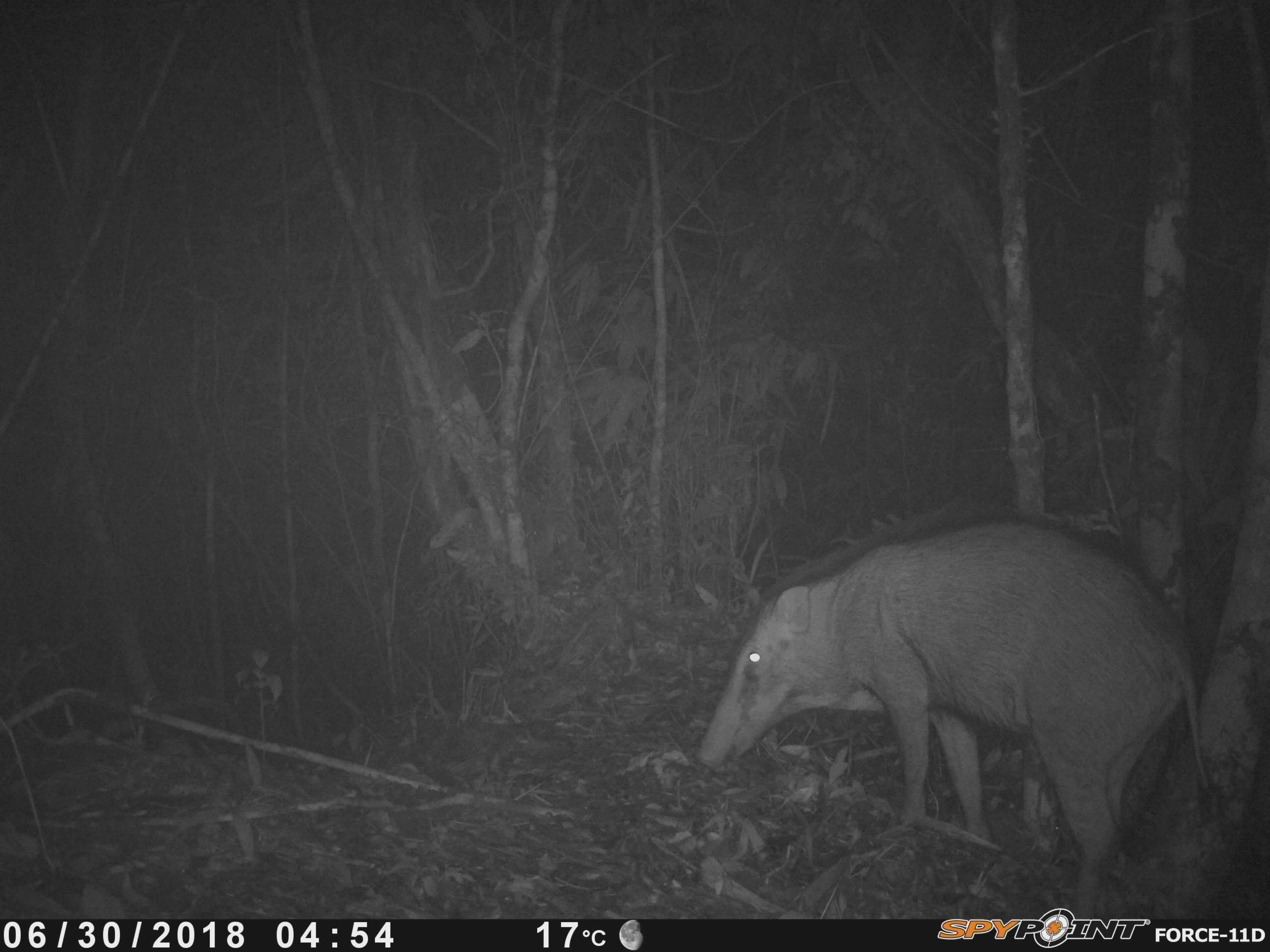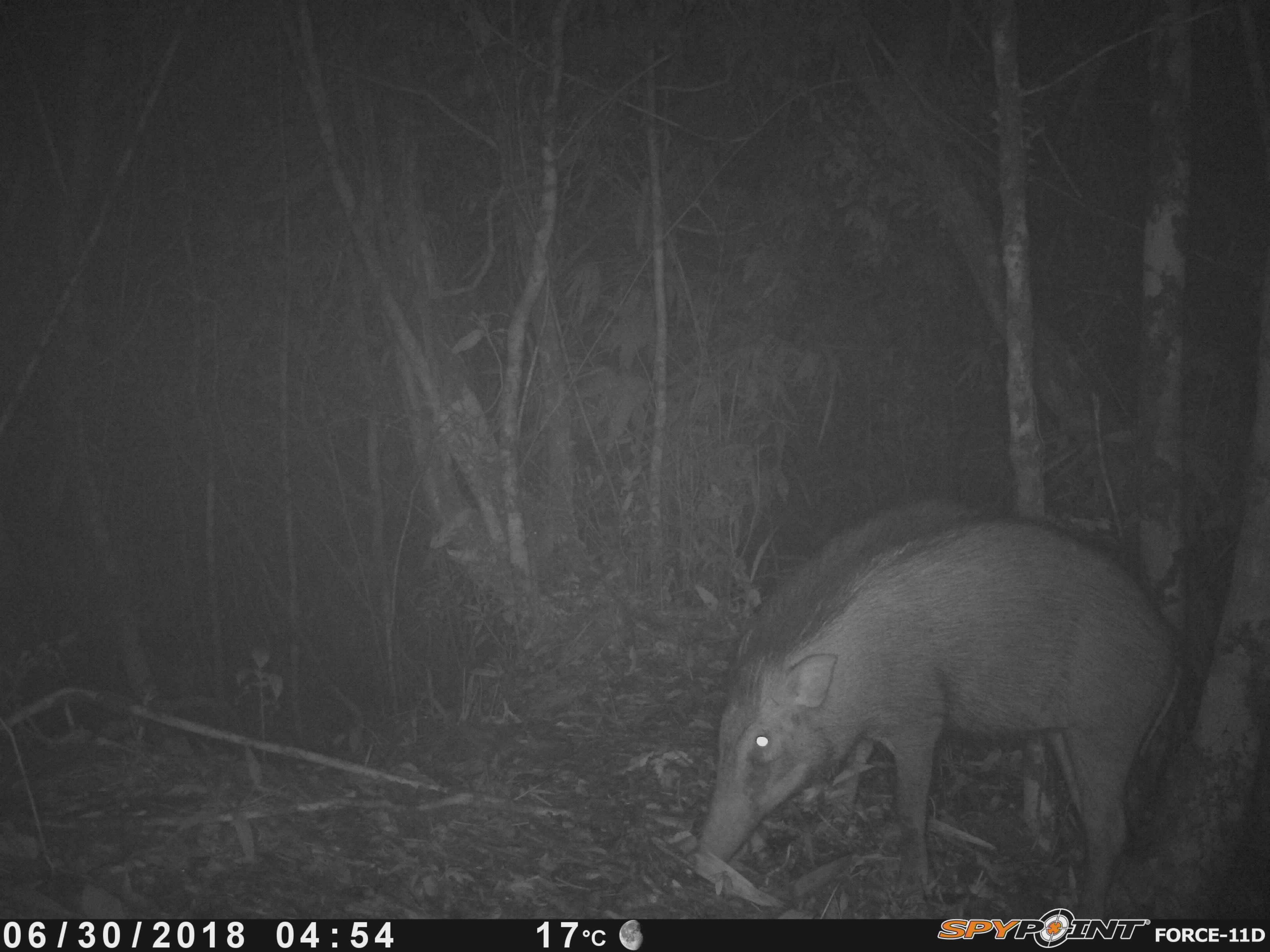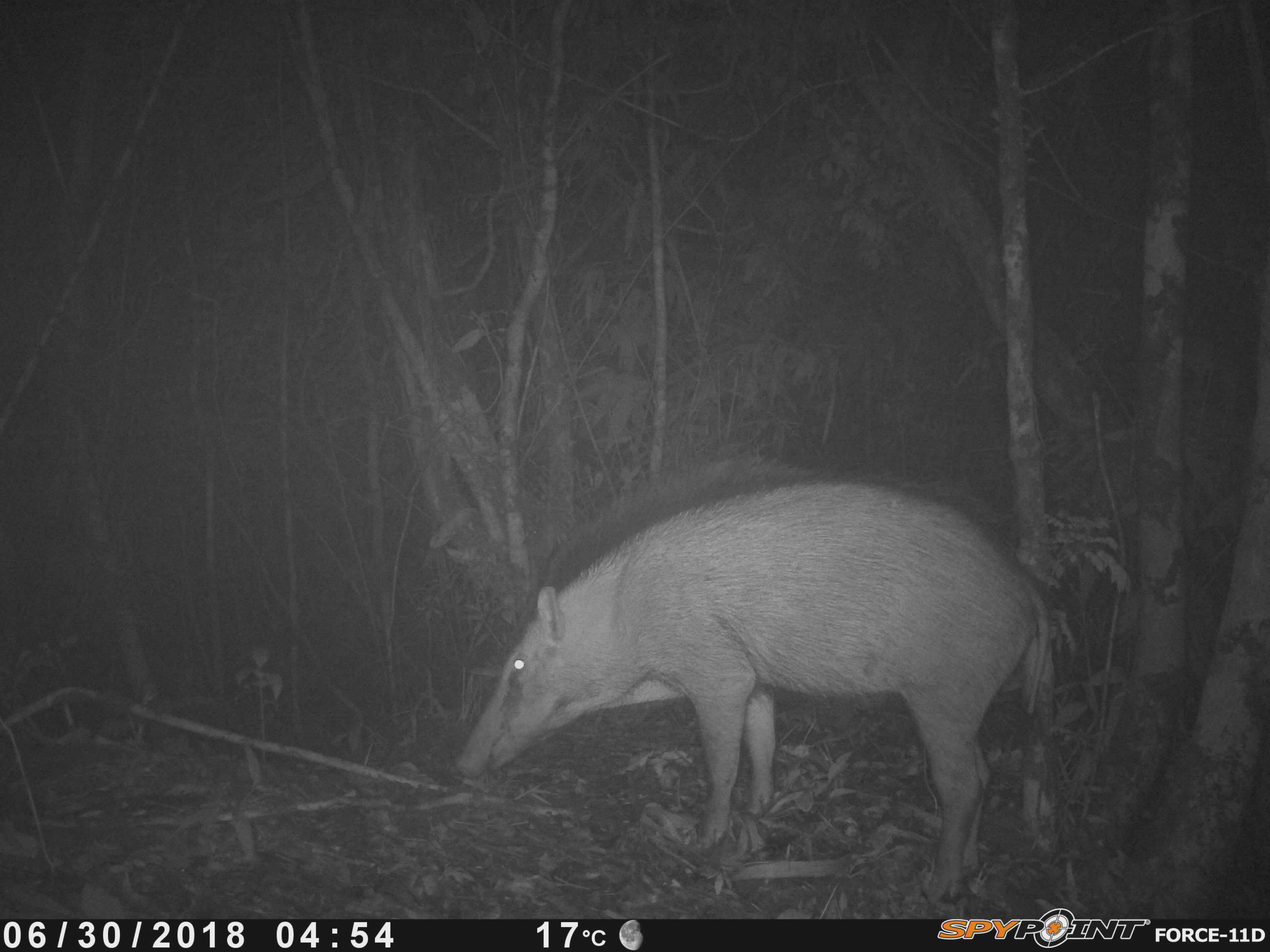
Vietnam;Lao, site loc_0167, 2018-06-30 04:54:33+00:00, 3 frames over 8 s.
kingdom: Animalia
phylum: Chordata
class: Mammalia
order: Artiodactyla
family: Suidae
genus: Sus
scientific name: Sus scrofa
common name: eurasian wild pig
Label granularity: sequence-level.